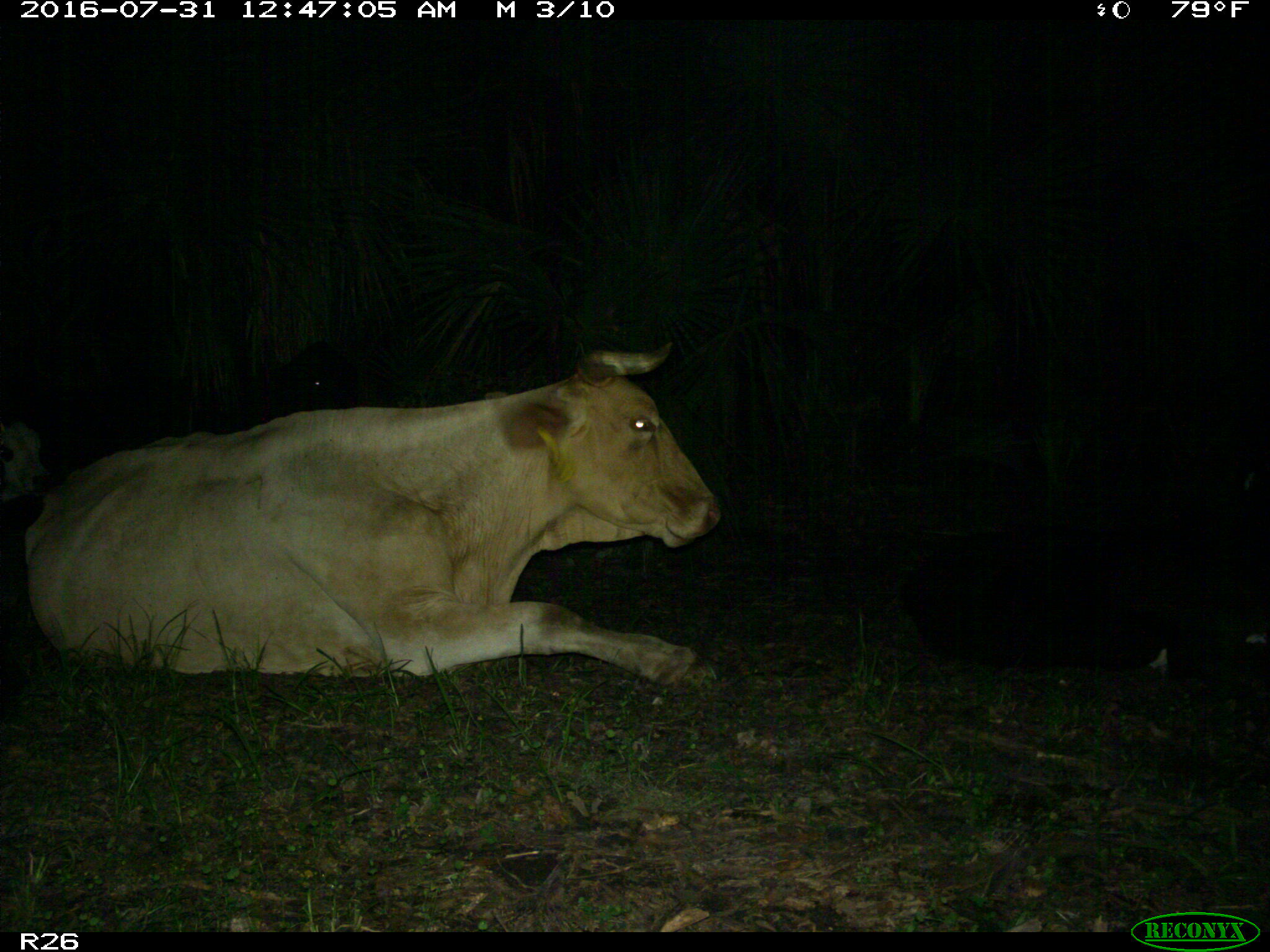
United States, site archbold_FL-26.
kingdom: Animalia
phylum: Chordata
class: Mammalia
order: Artiodactyla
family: Bovidae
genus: Bos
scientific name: Bos taurus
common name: domestic cow